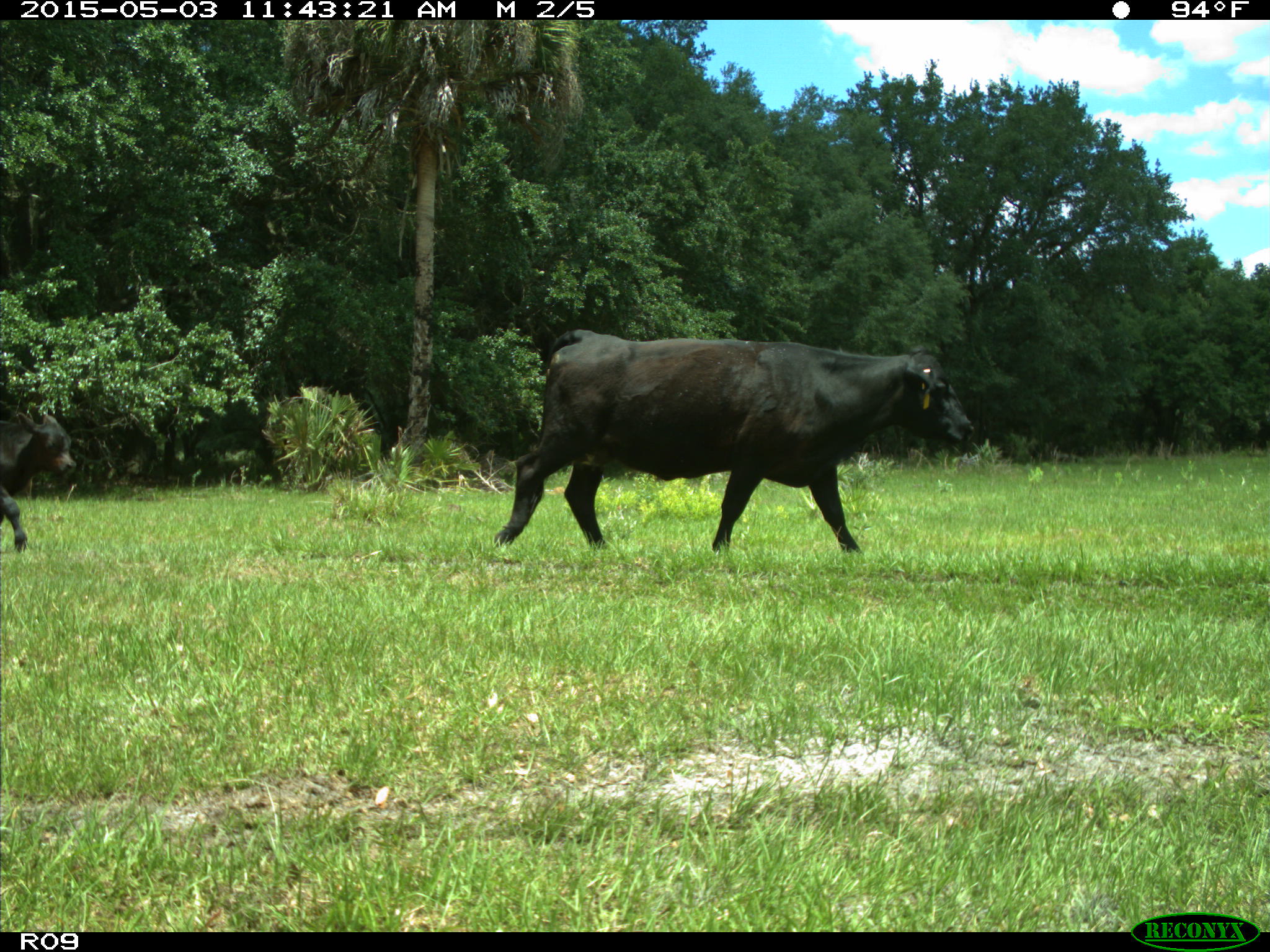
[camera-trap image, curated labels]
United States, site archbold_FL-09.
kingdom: Animalia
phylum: Chordata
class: Mammalia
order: Artiodactyla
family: Bovidae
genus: Bos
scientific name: Bos taurus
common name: domestic cow